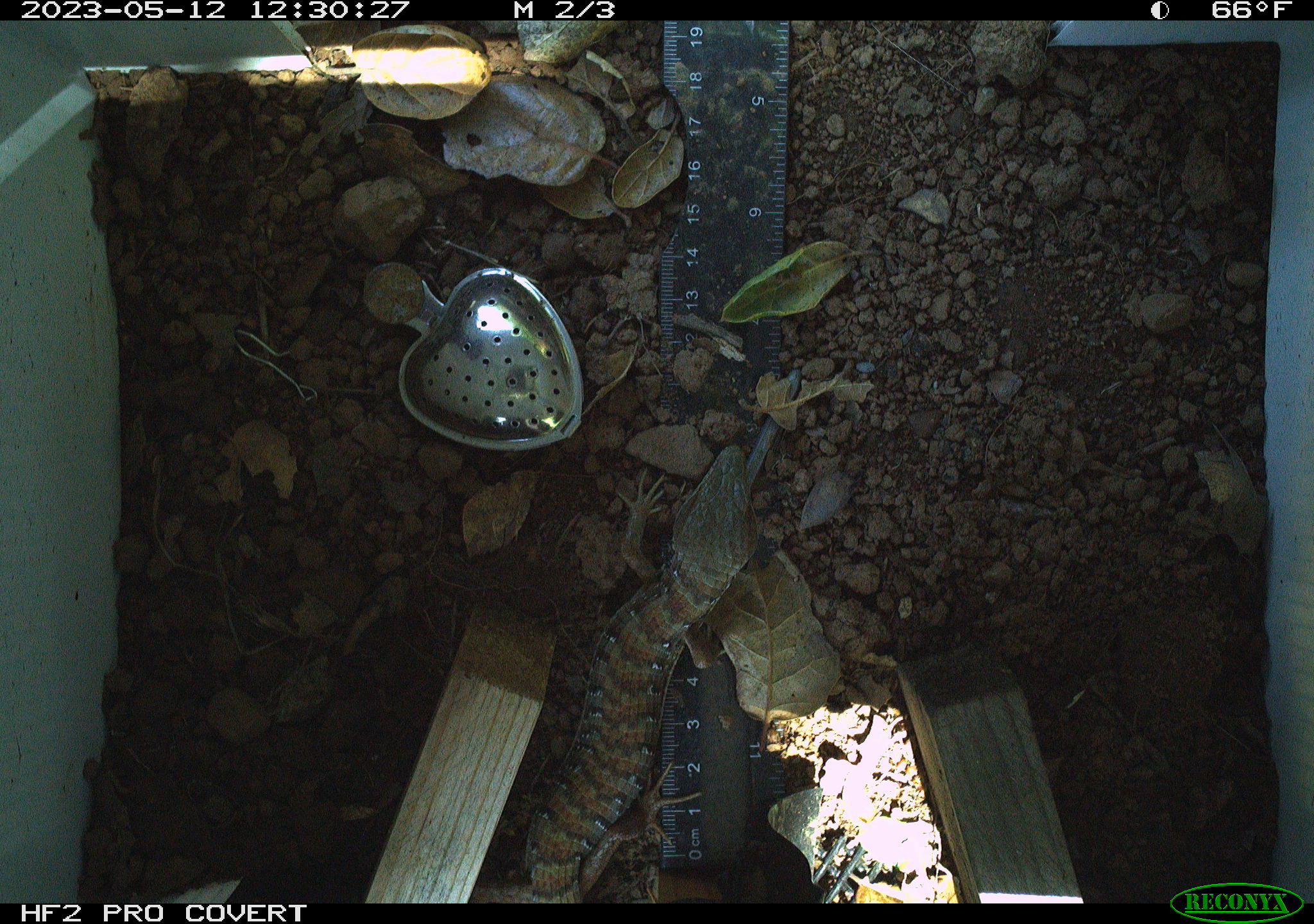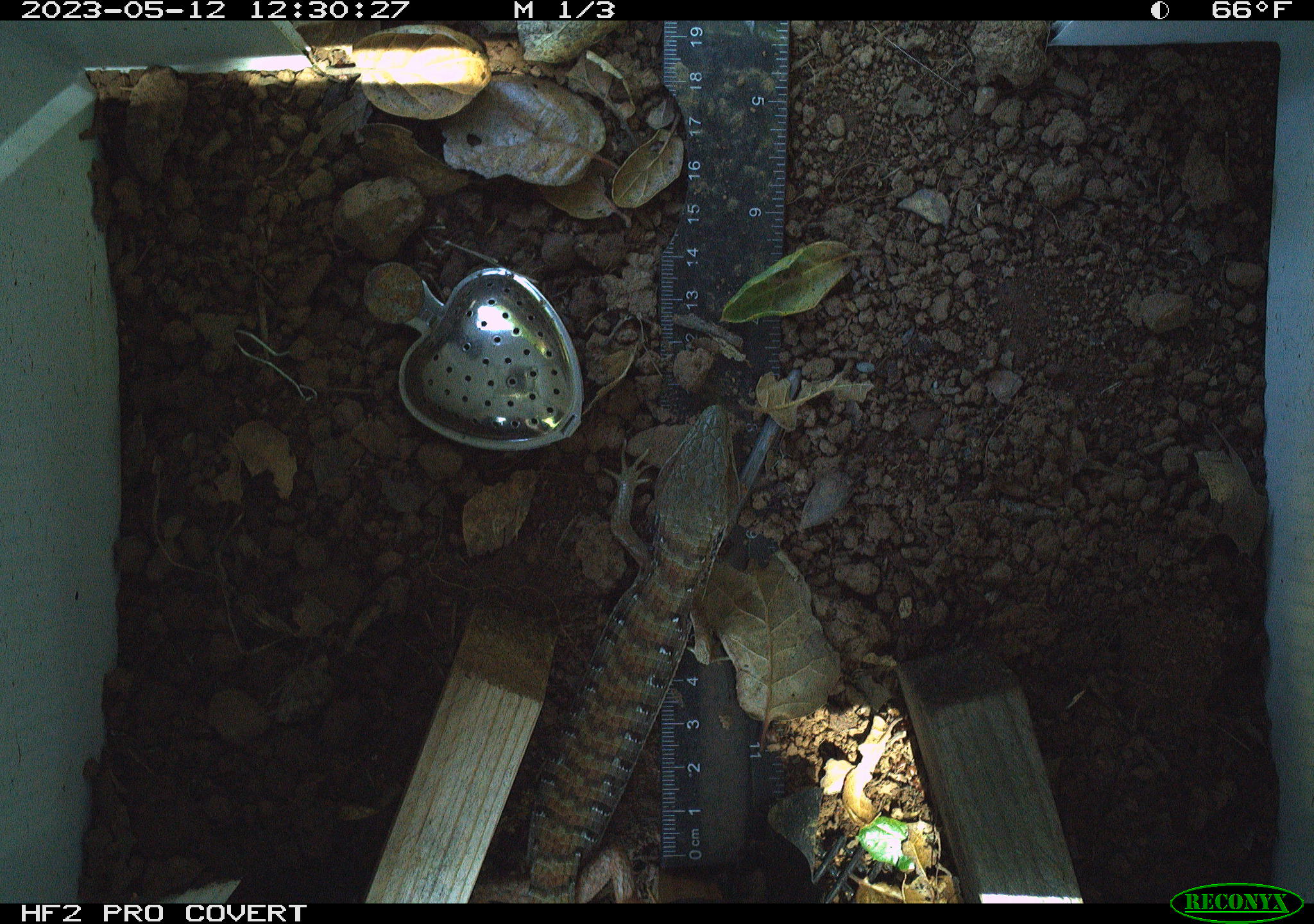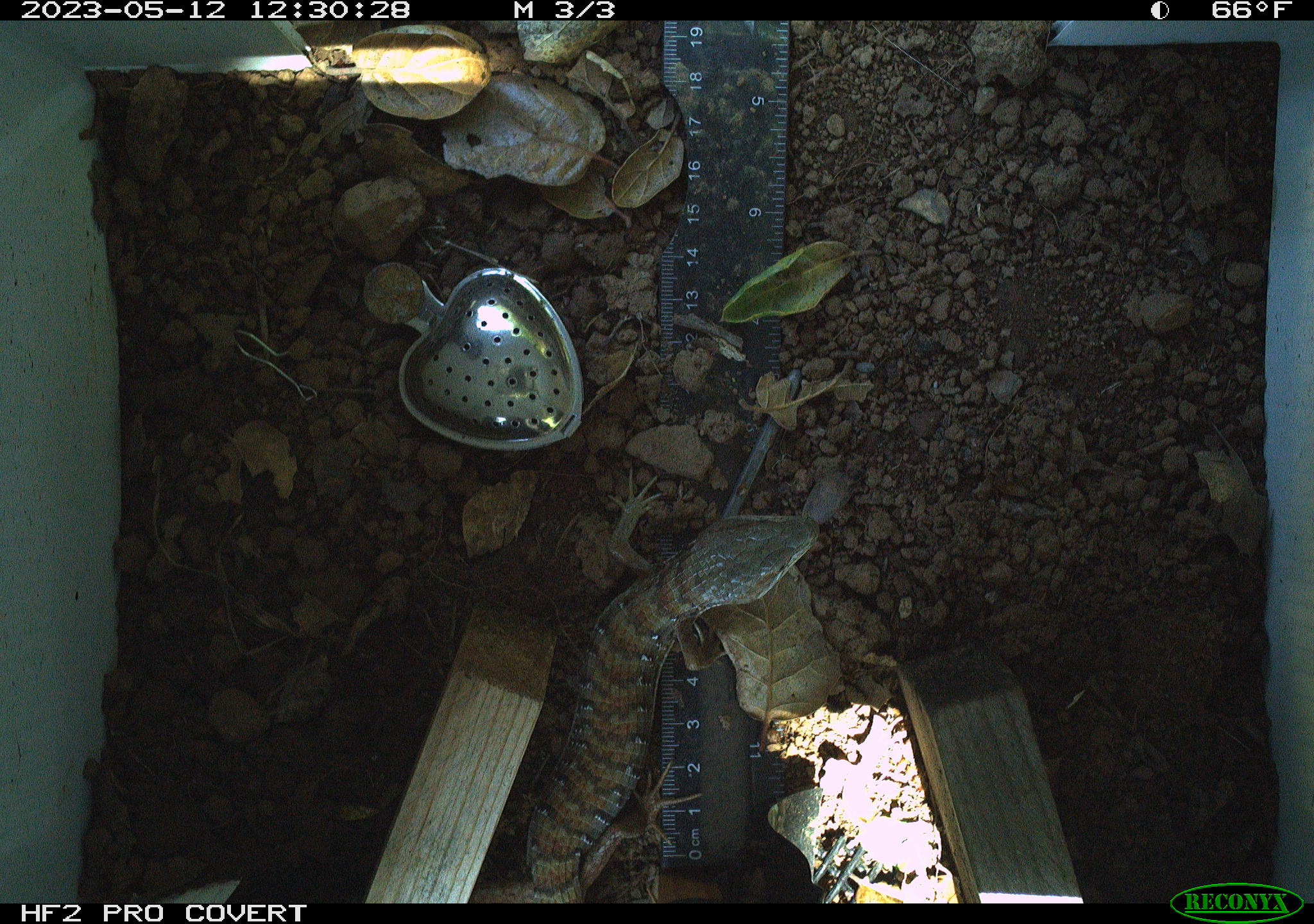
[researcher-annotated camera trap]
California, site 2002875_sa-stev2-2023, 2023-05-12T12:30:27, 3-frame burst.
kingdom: Animalia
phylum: Chordata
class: Reptilia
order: Squamata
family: Anguidae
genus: Elgaria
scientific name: Elgaria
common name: alligator lizards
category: elgaria species